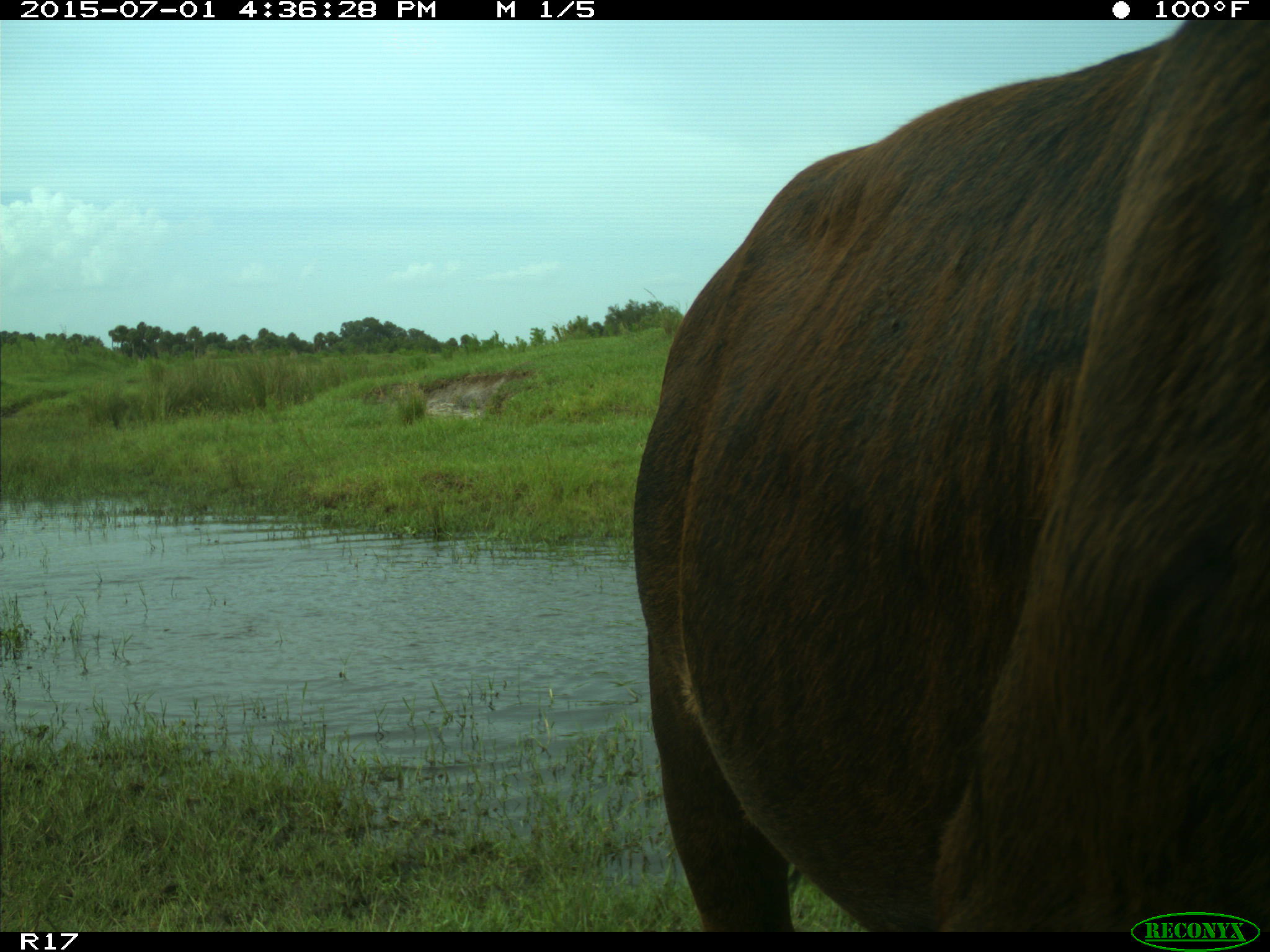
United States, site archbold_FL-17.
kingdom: Animalia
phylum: Chordata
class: Mammalia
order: Artiodactyla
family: Bovidae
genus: Bos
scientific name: Bos taurus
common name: domestic cow